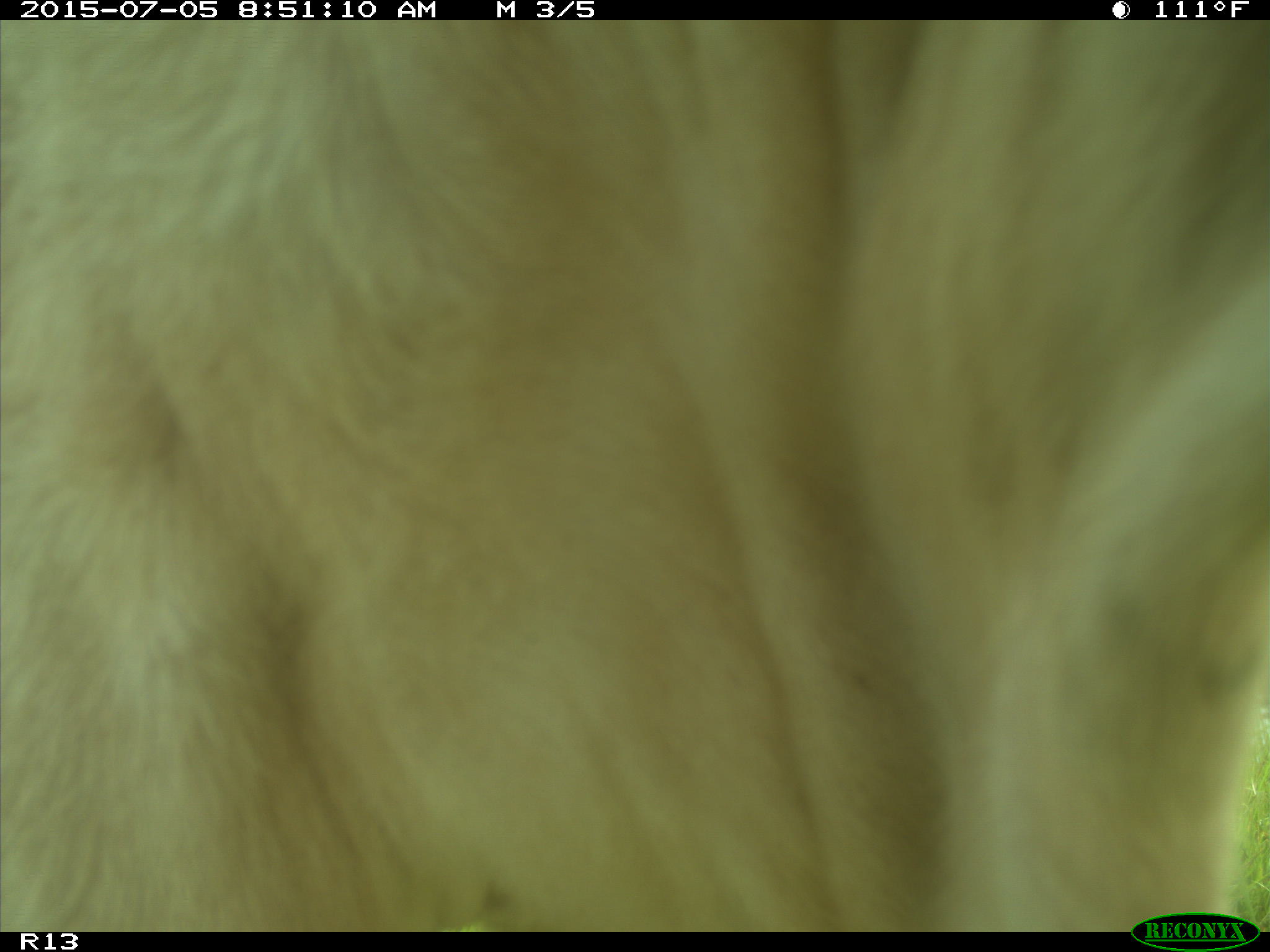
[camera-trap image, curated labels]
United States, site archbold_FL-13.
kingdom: Animalia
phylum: Chordata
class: Mammalia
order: Artiodactyla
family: Bovidae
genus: Bos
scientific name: Bos taurus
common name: domestic cow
Bos taurus (domestic cow).